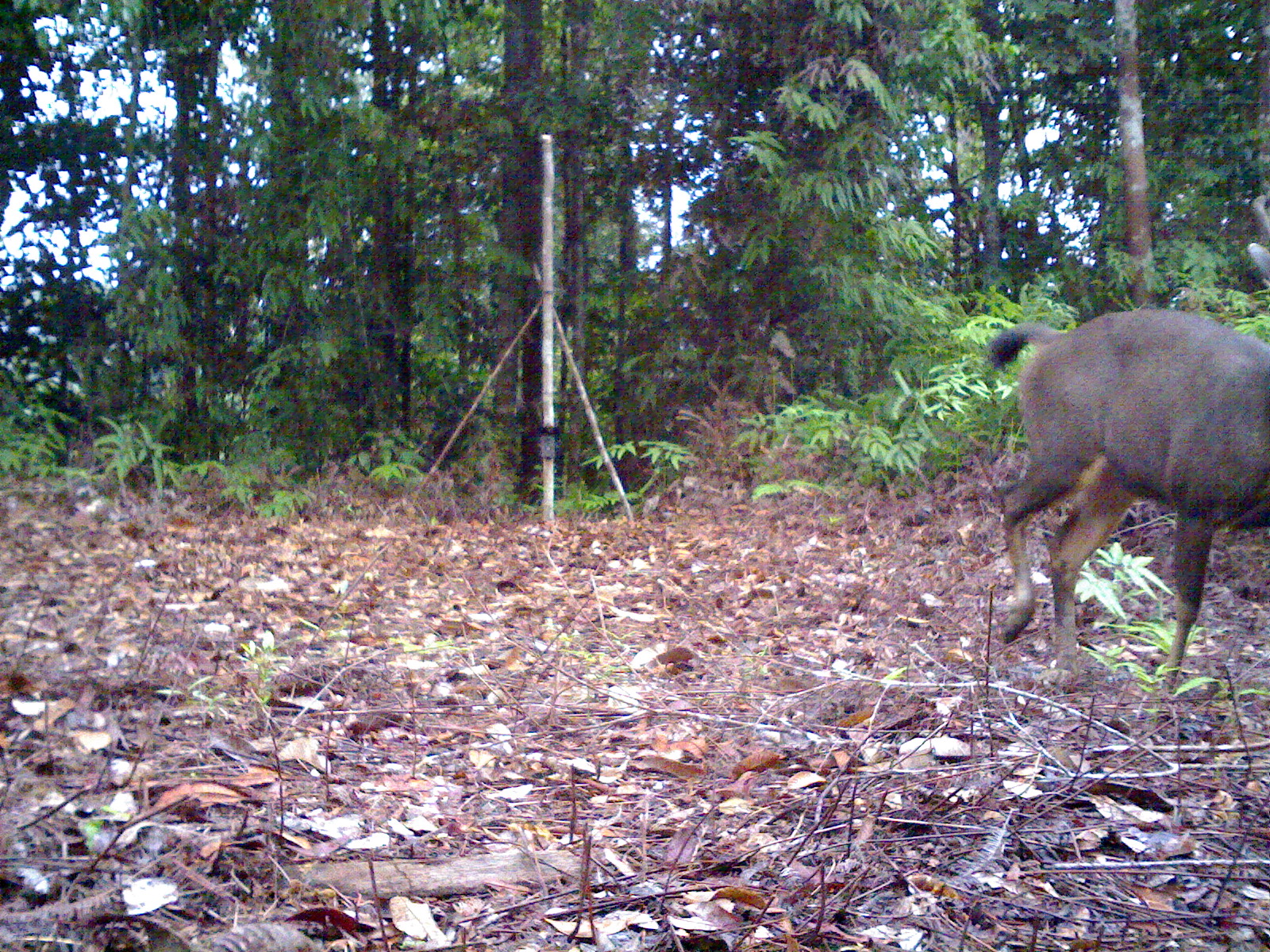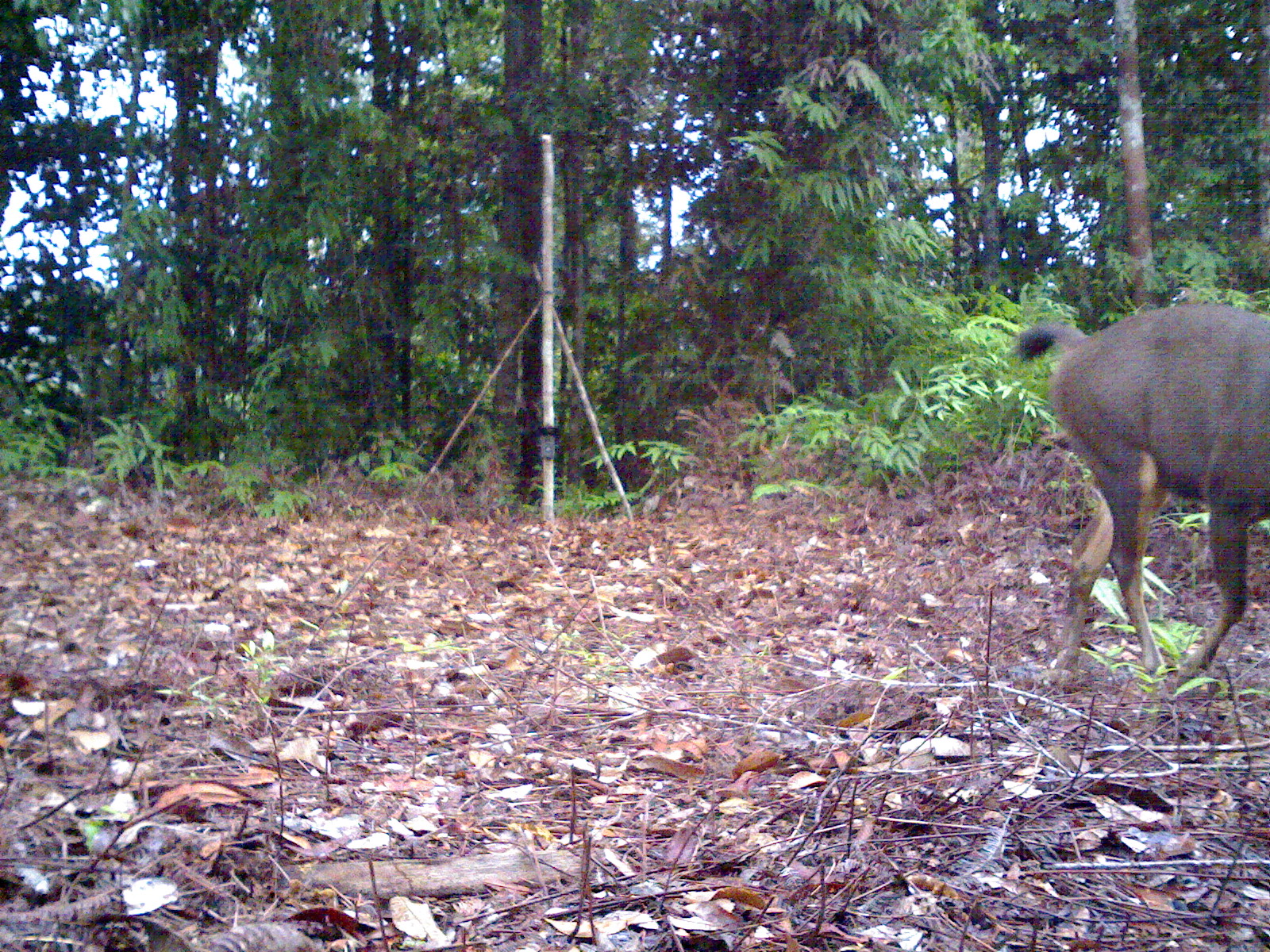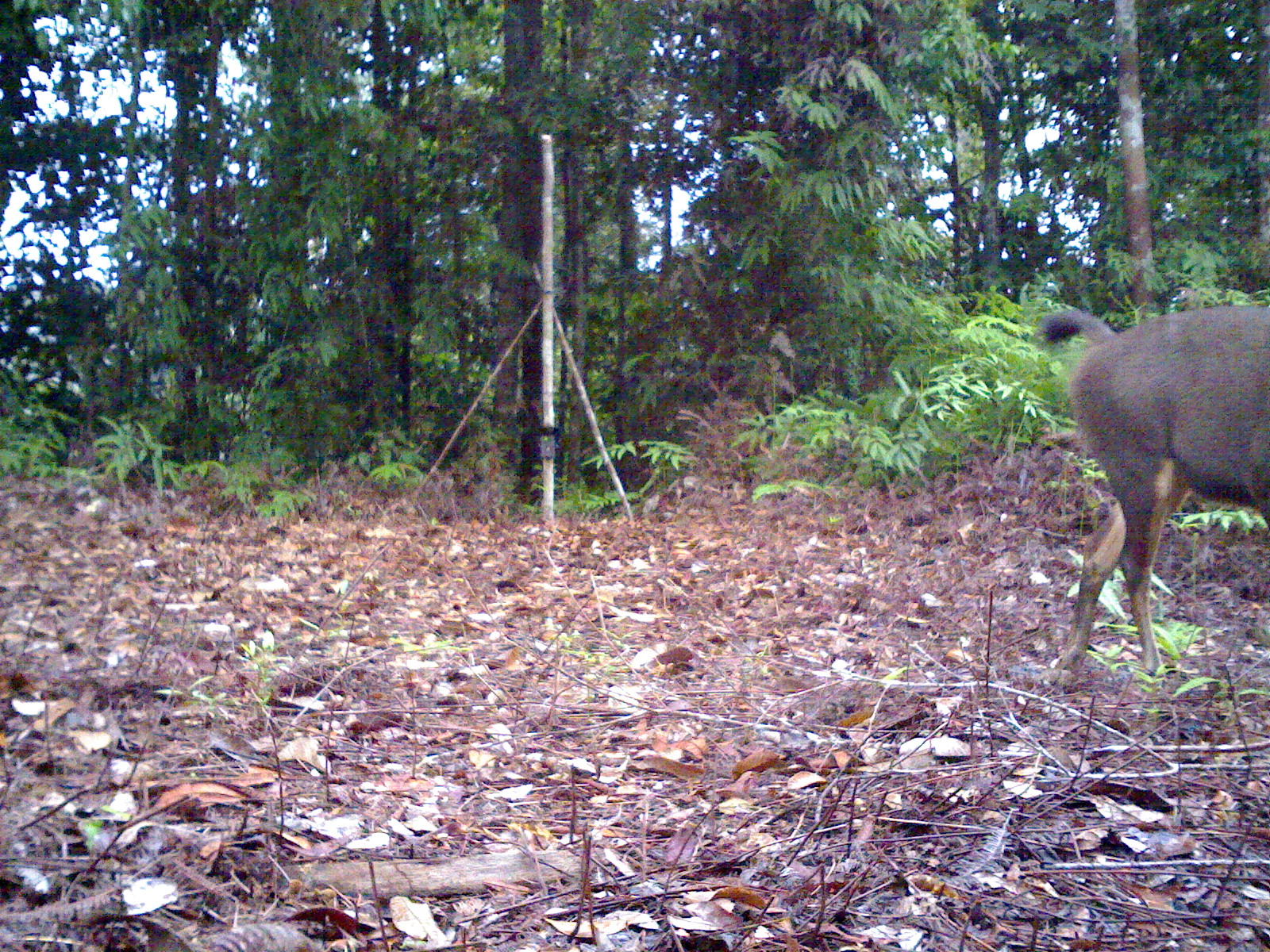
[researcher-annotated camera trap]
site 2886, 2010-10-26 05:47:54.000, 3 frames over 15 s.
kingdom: Animalia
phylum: Chordata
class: Mammalia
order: Artiodactyla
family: Cervidae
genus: Rusa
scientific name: Rusa unicolor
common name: sambar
Rusa unicolor (sambar), count 1.